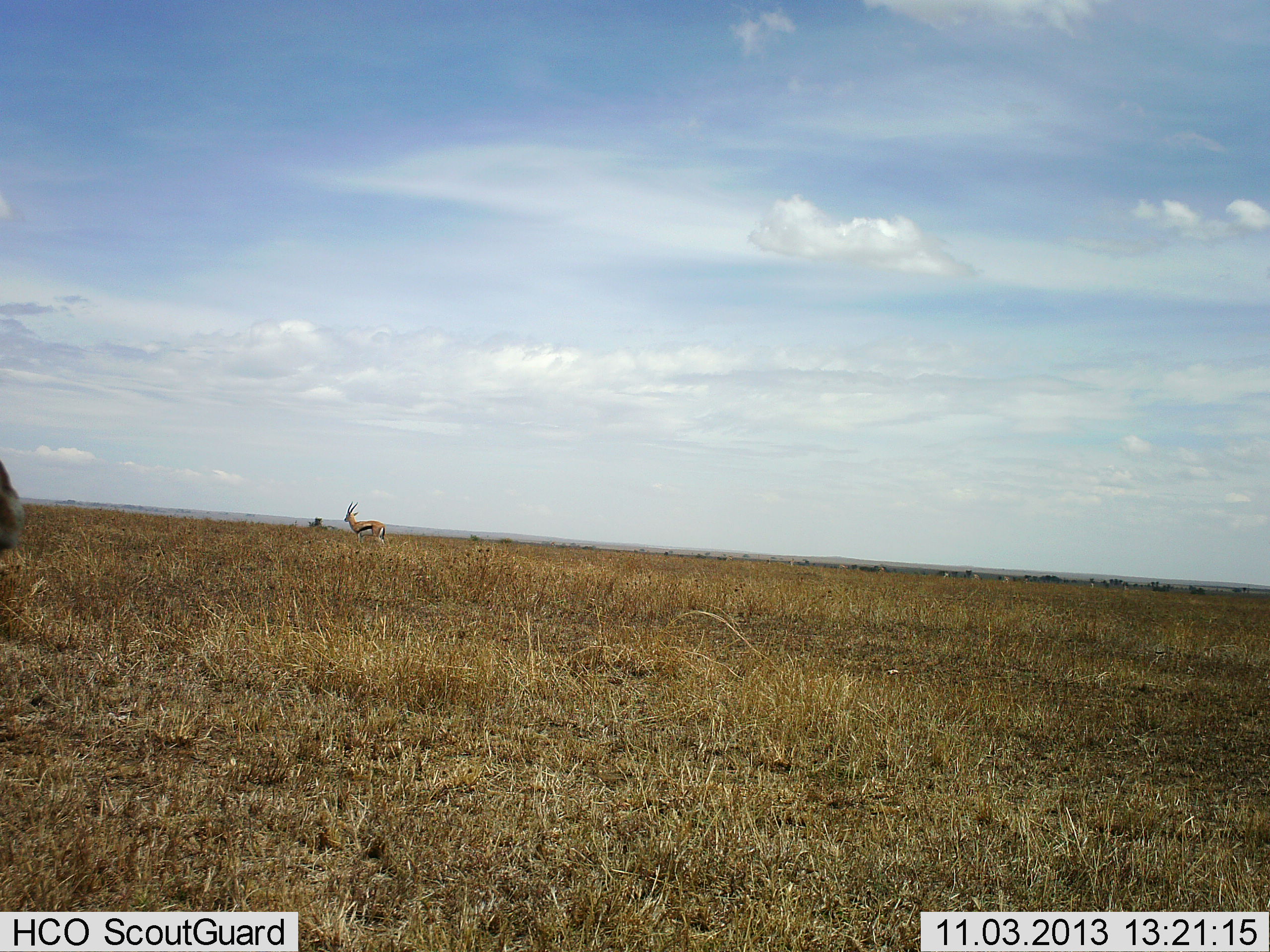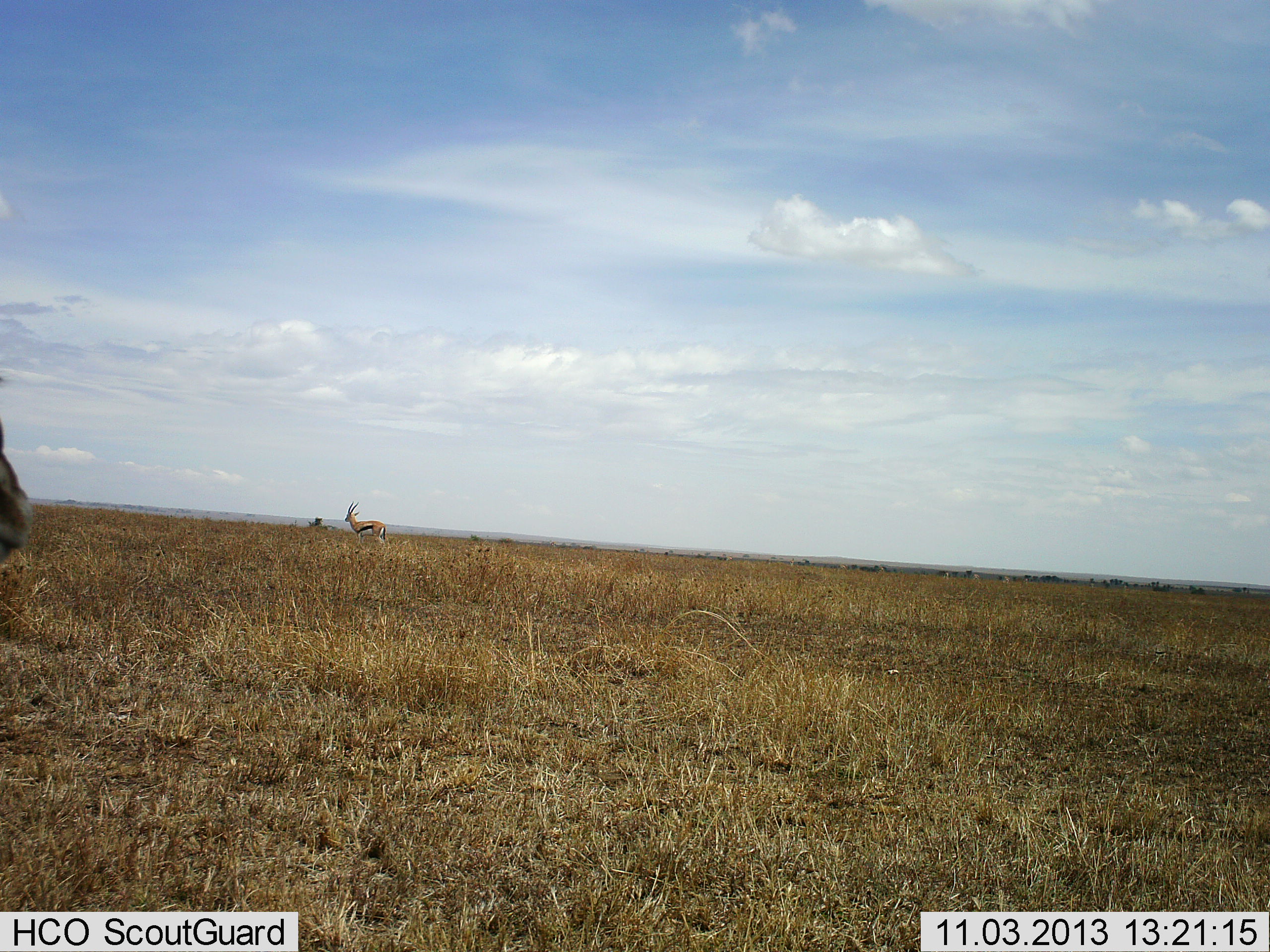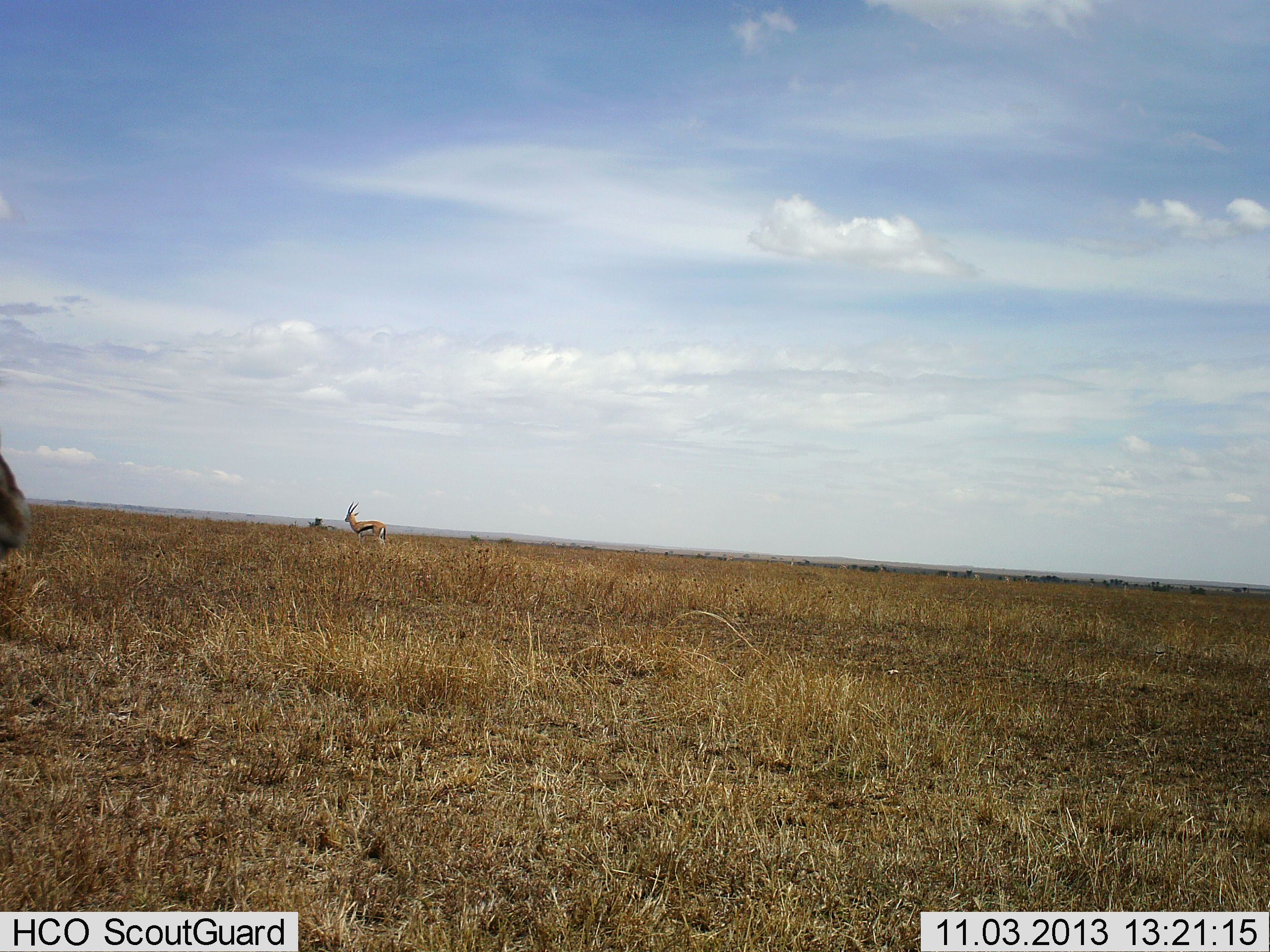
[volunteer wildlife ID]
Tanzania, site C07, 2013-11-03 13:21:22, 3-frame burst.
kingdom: Animalia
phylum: Chordata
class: Mammalia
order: Artiodactyla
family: Bovidae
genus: Eudorcas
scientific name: Eudorcas thomsonii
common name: thomson's gazelle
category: gazellethomsons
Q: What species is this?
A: Gazellethomsons (thomson's gazelle) (Eudorcas thomsonii).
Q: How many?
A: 2.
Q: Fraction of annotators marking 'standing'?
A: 100%.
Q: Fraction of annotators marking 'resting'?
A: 0%.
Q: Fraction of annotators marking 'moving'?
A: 0%.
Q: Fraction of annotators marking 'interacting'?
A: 0%.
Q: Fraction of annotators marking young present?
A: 0%.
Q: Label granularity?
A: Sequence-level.